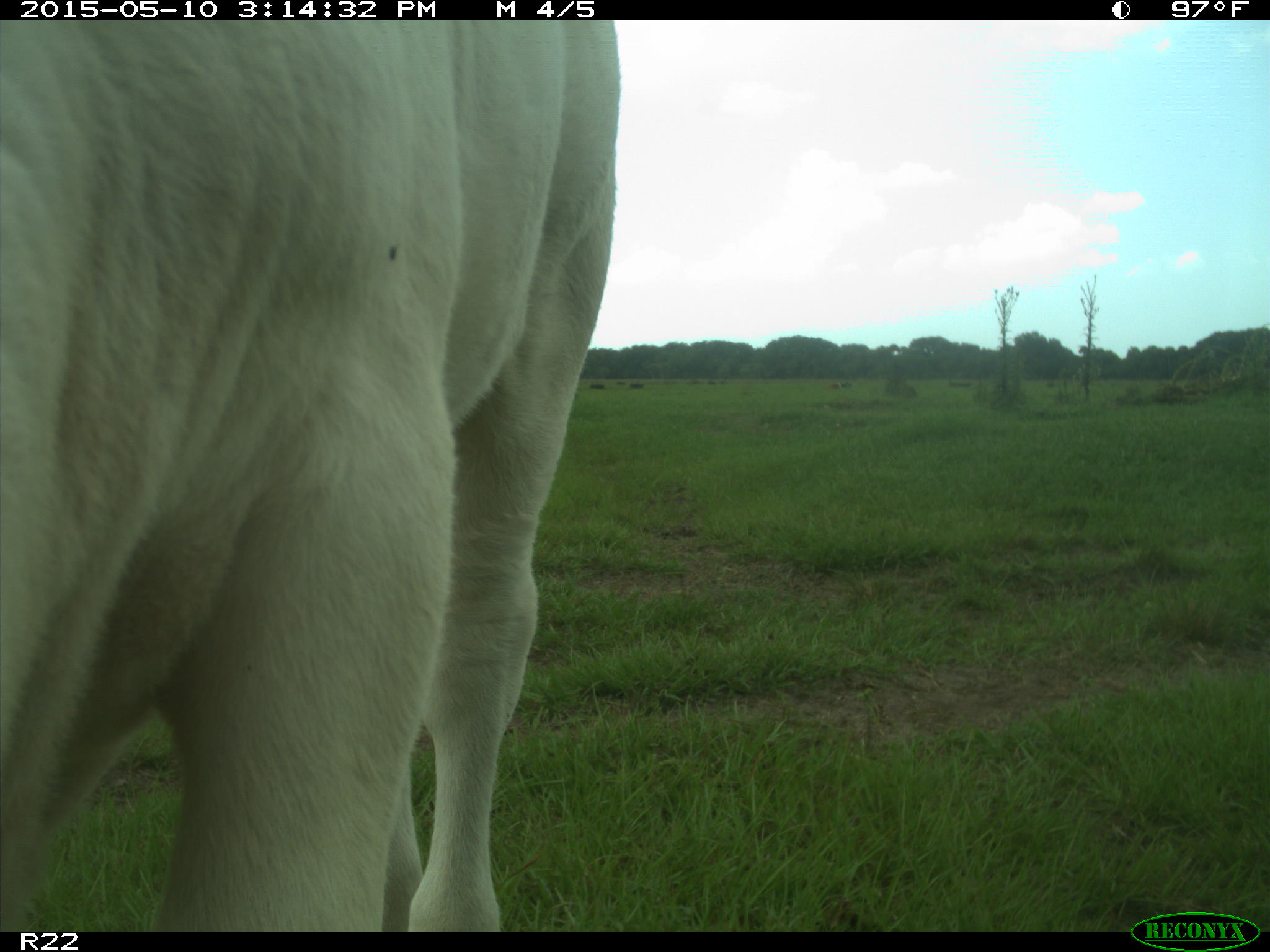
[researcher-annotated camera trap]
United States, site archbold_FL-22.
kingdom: Animalia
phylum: Chordata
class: Mammalia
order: Artiodactyla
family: Bovidae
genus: Bos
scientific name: Bos taurus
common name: domestic cow